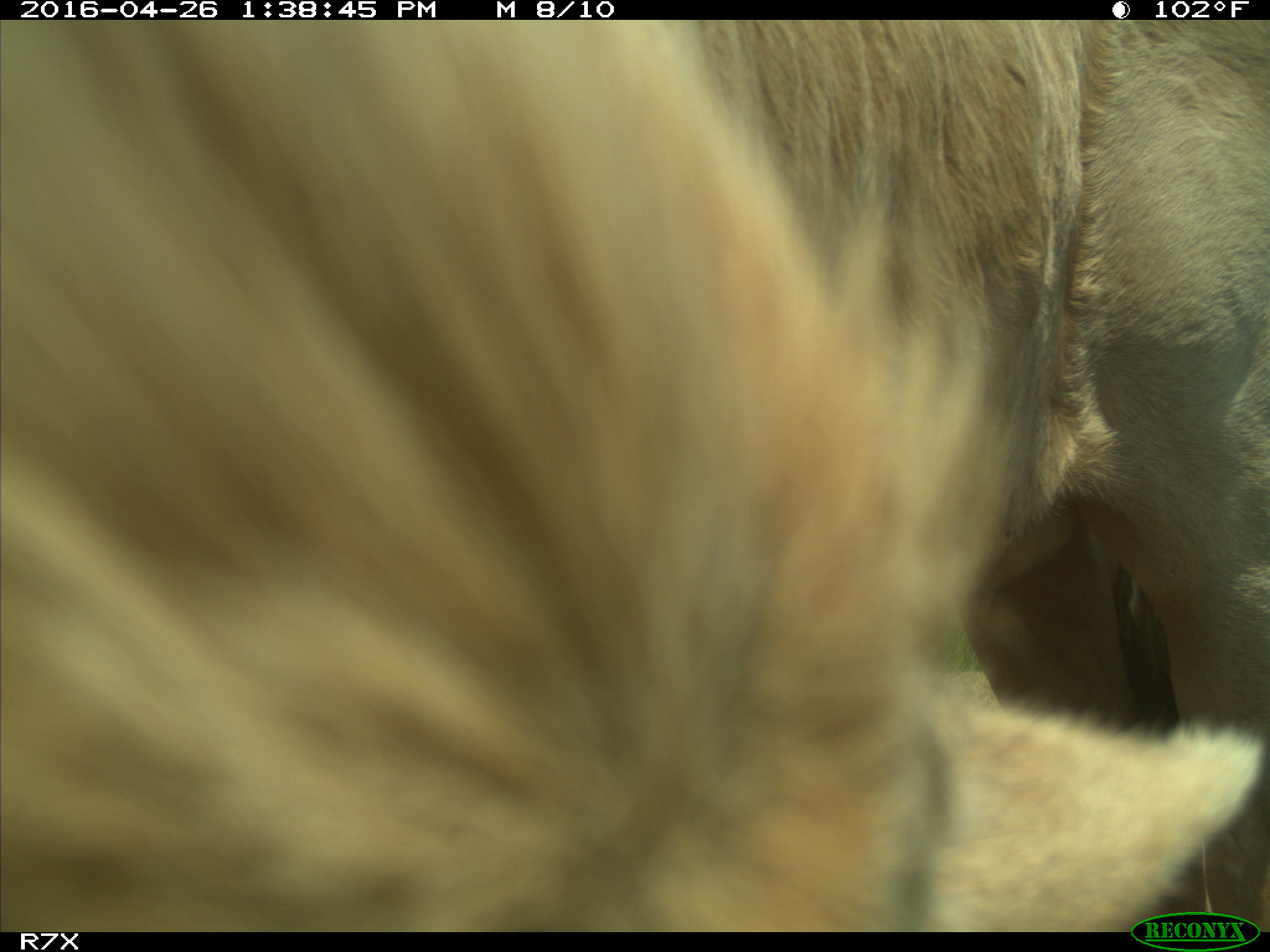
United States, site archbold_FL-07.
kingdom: Animalia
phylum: Chordata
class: Mammalia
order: Artiodactyla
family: Bovidae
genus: Bos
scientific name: Bos taurus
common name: domestic cow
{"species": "Bos taurus (domestic cow)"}